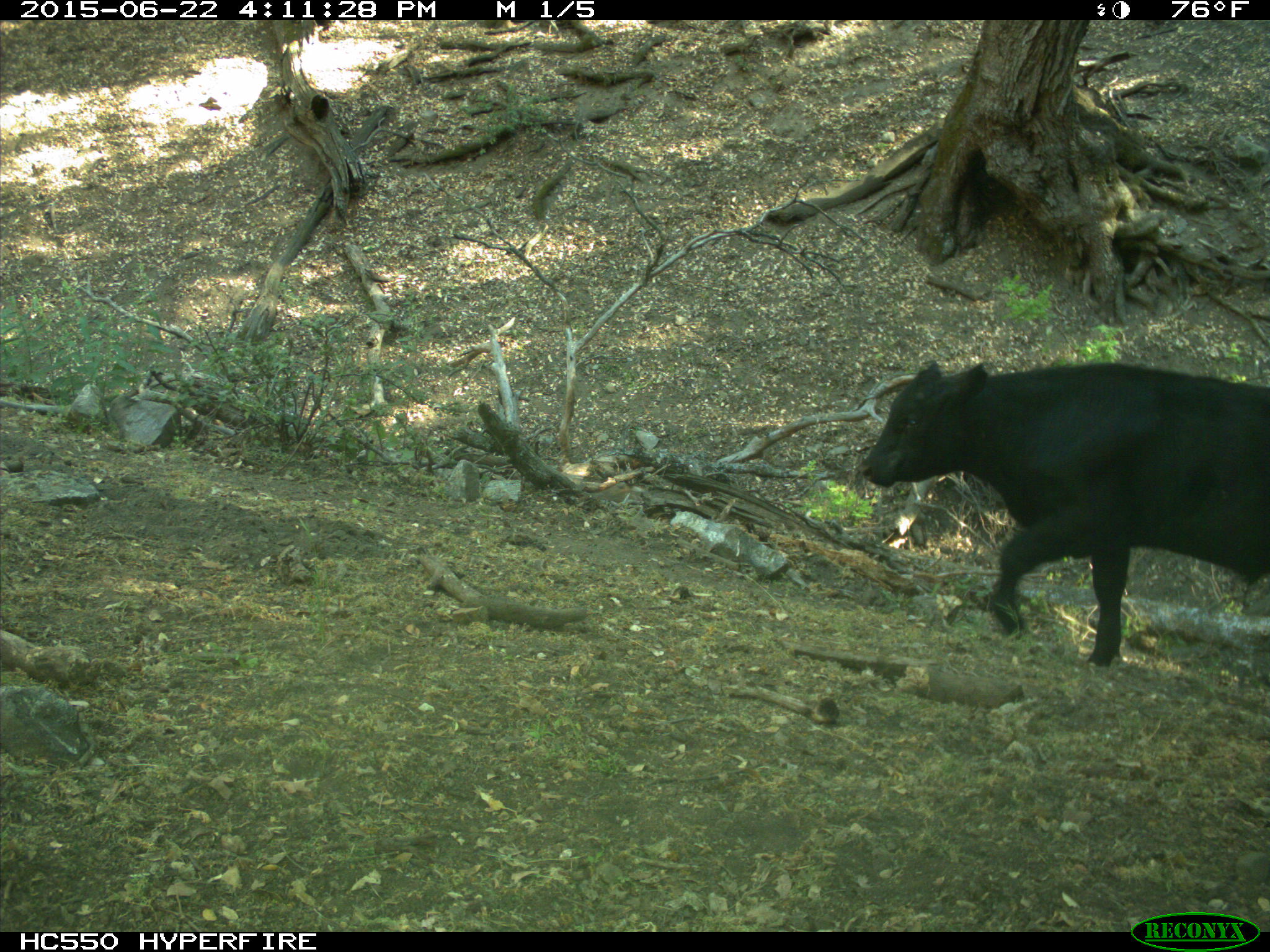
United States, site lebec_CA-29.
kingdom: Animalia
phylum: Chordata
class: Mammalia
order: Artiodactyla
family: Bovidae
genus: Bos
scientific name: Bos taurus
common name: domestic cow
Bos taurus (domestic cow).